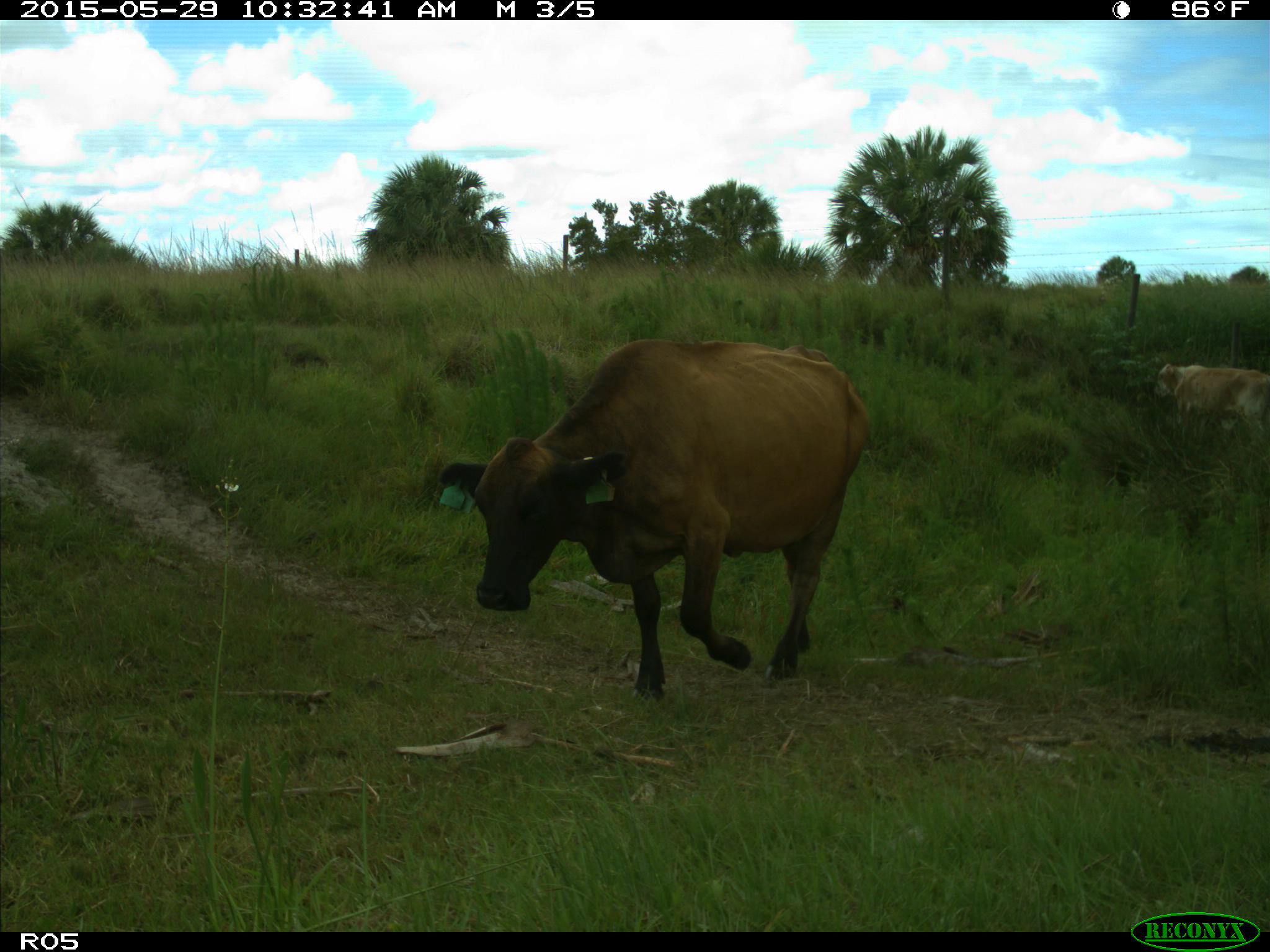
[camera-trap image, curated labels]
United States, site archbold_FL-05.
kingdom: Animalia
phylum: Chordata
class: Mammalia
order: Artiodactyla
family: Bovidae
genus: Bos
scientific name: Bos taurus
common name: domestic cow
Bos taurus (domestic cow).